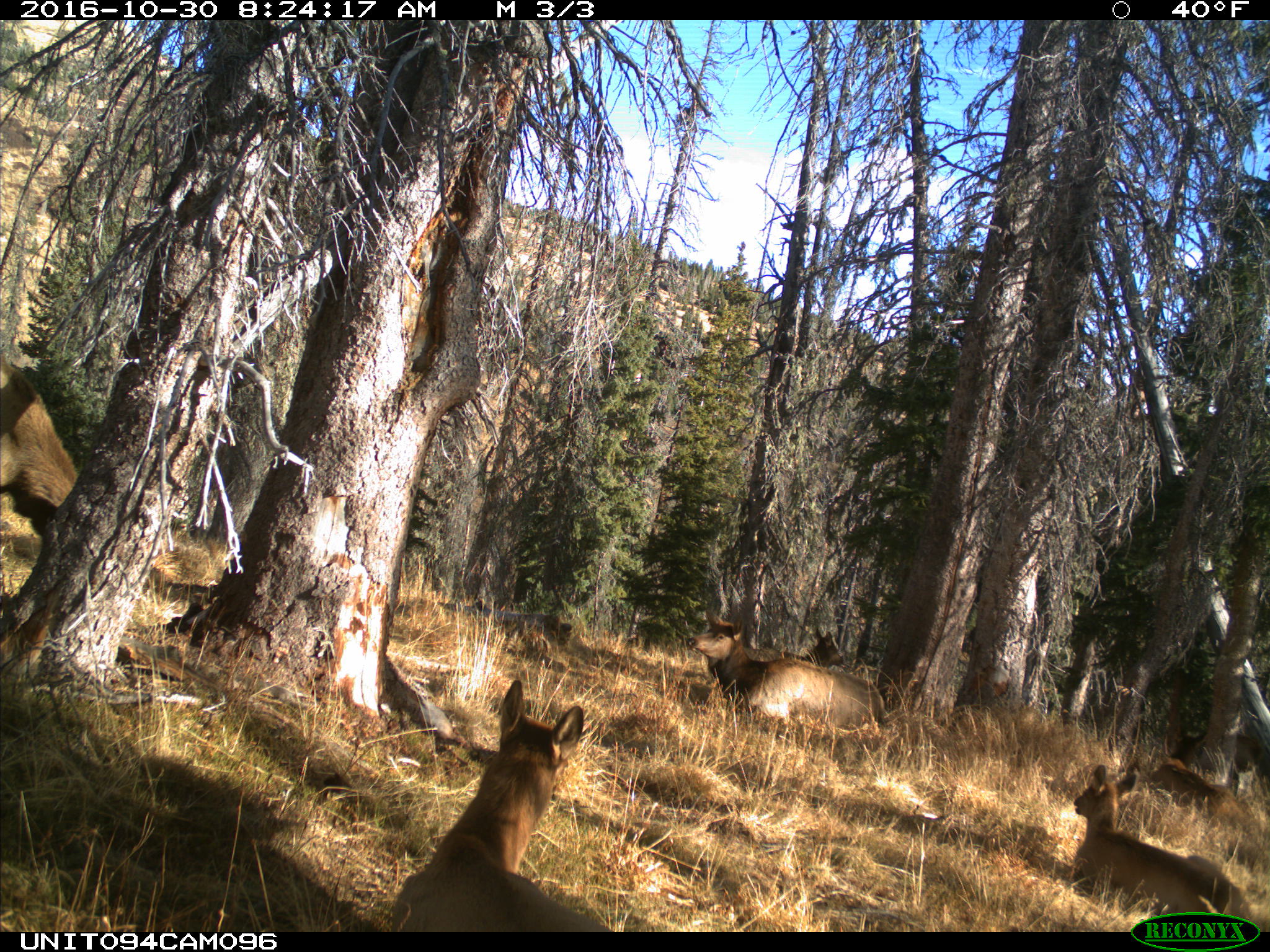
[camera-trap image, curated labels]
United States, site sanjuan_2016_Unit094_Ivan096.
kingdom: Animalia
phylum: Chordata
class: Mammalia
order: Artiodactyla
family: Cervidae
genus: Cervus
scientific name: Cervus elaphus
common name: red deer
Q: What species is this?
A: Cervus elaphus (red deer).